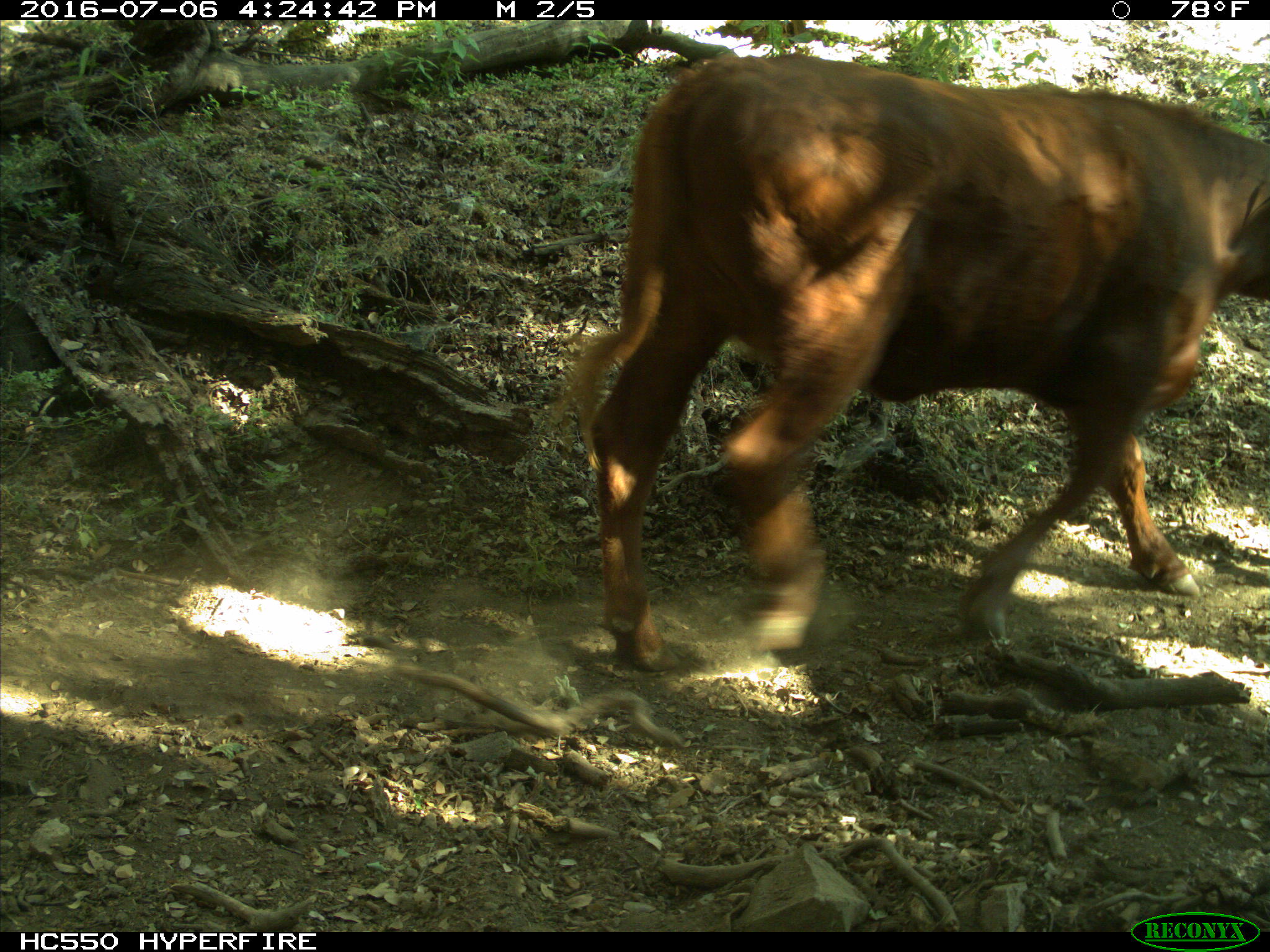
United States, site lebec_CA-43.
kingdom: Animalia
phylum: Chordata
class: Mammalia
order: Artiodactyla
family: Bovidae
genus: Bos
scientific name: Bos taurus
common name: domestic cow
Bos taurus (domestic cow).